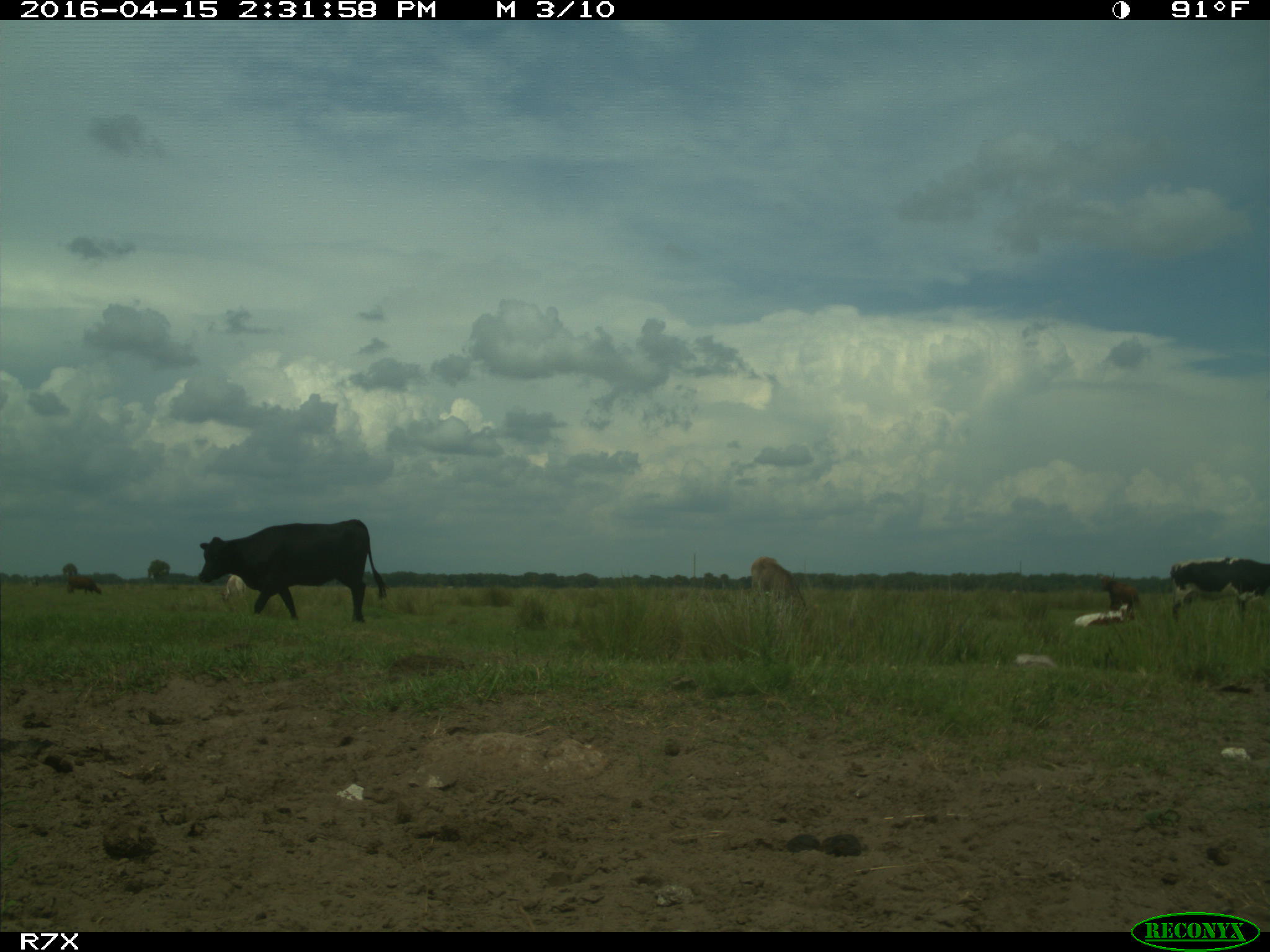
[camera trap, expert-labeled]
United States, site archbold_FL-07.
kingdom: Animalia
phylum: Chordata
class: Mammalia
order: Artiodactyla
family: Bovidae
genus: Bos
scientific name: Bos taurus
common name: domestic cow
Bos taurus (domestic cow).